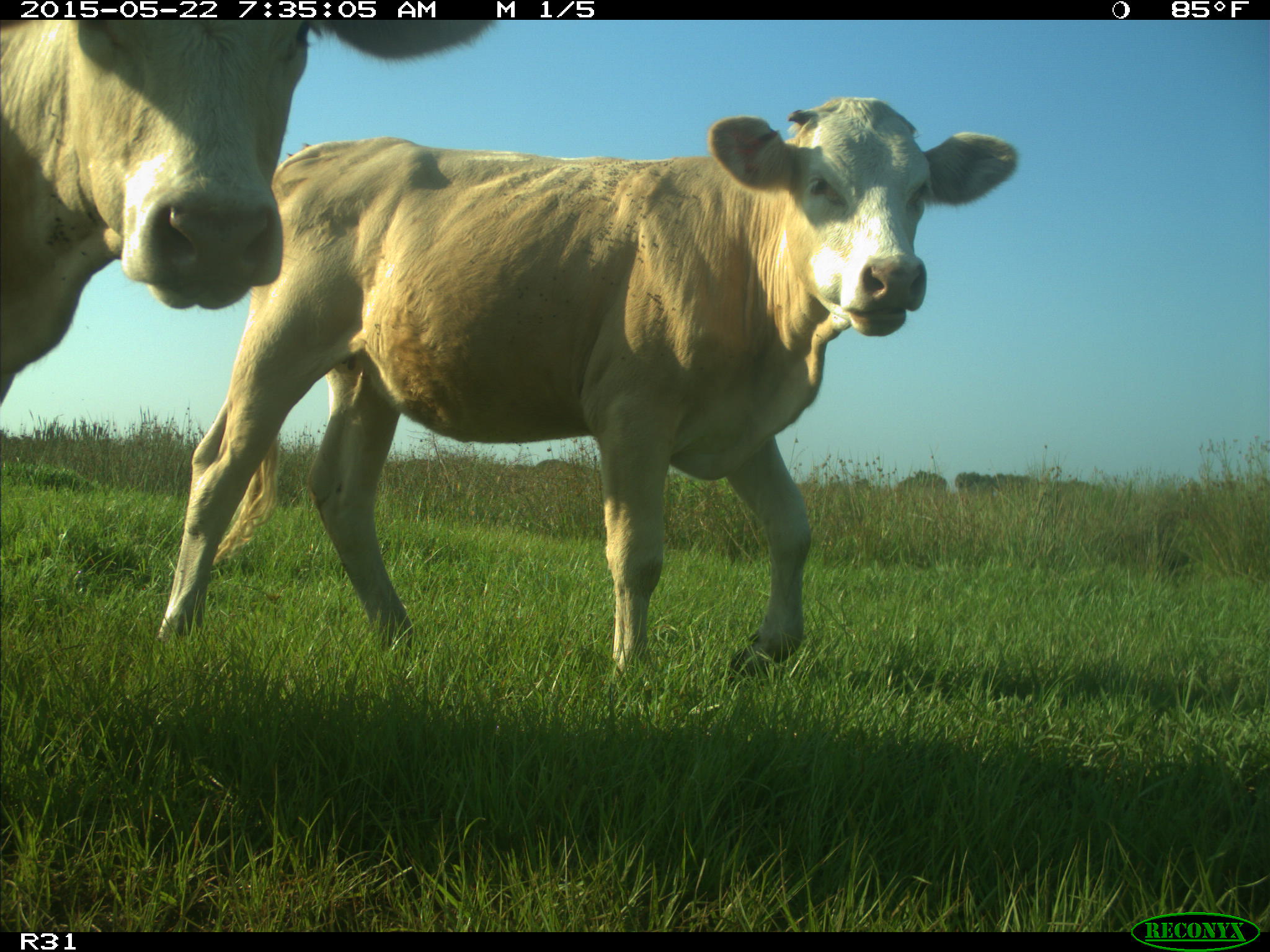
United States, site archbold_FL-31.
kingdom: Animalia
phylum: Chordata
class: Mammalia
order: Artiodactyla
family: Bovidae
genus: Bos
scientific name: Bos taurus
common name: domestic cow